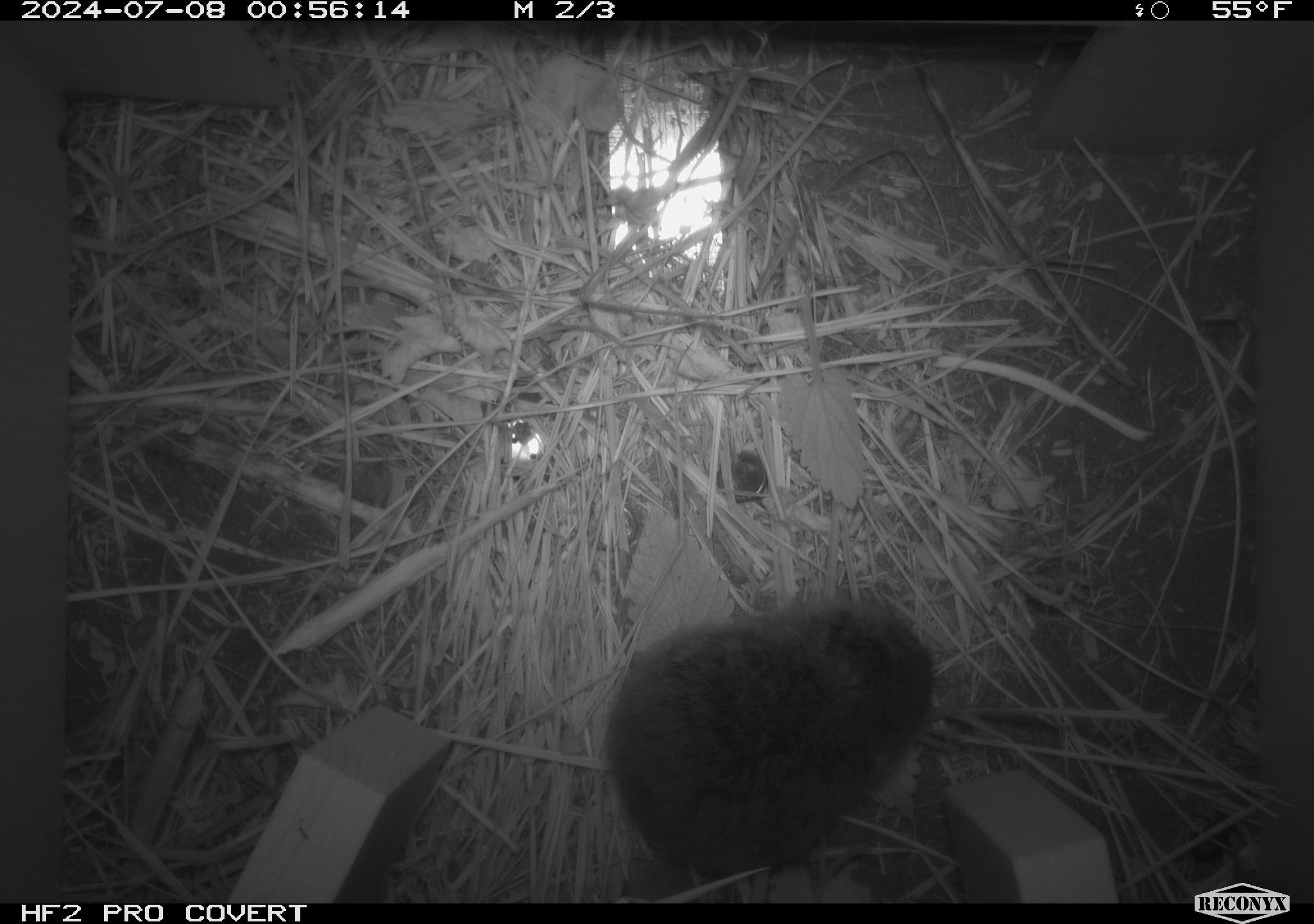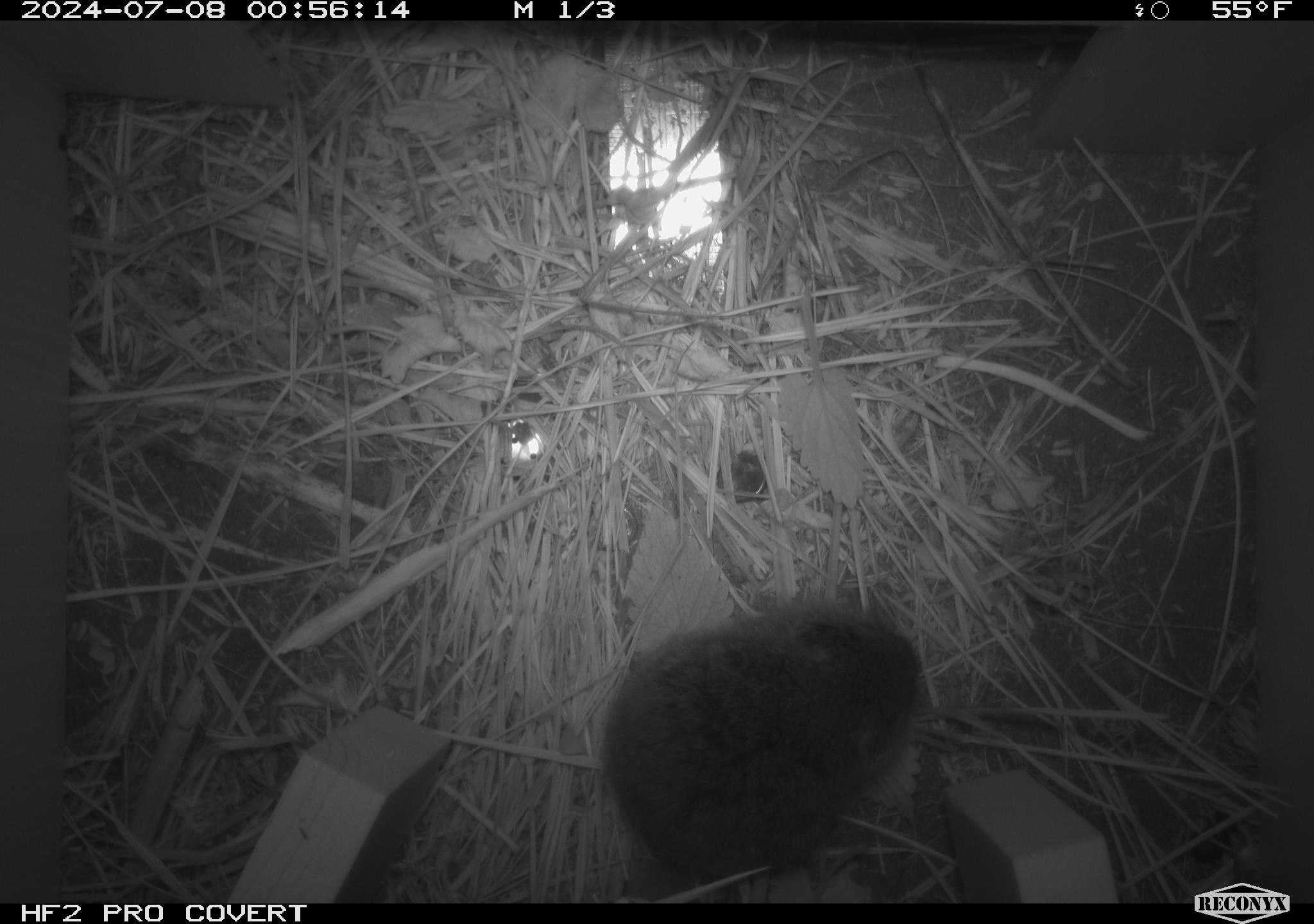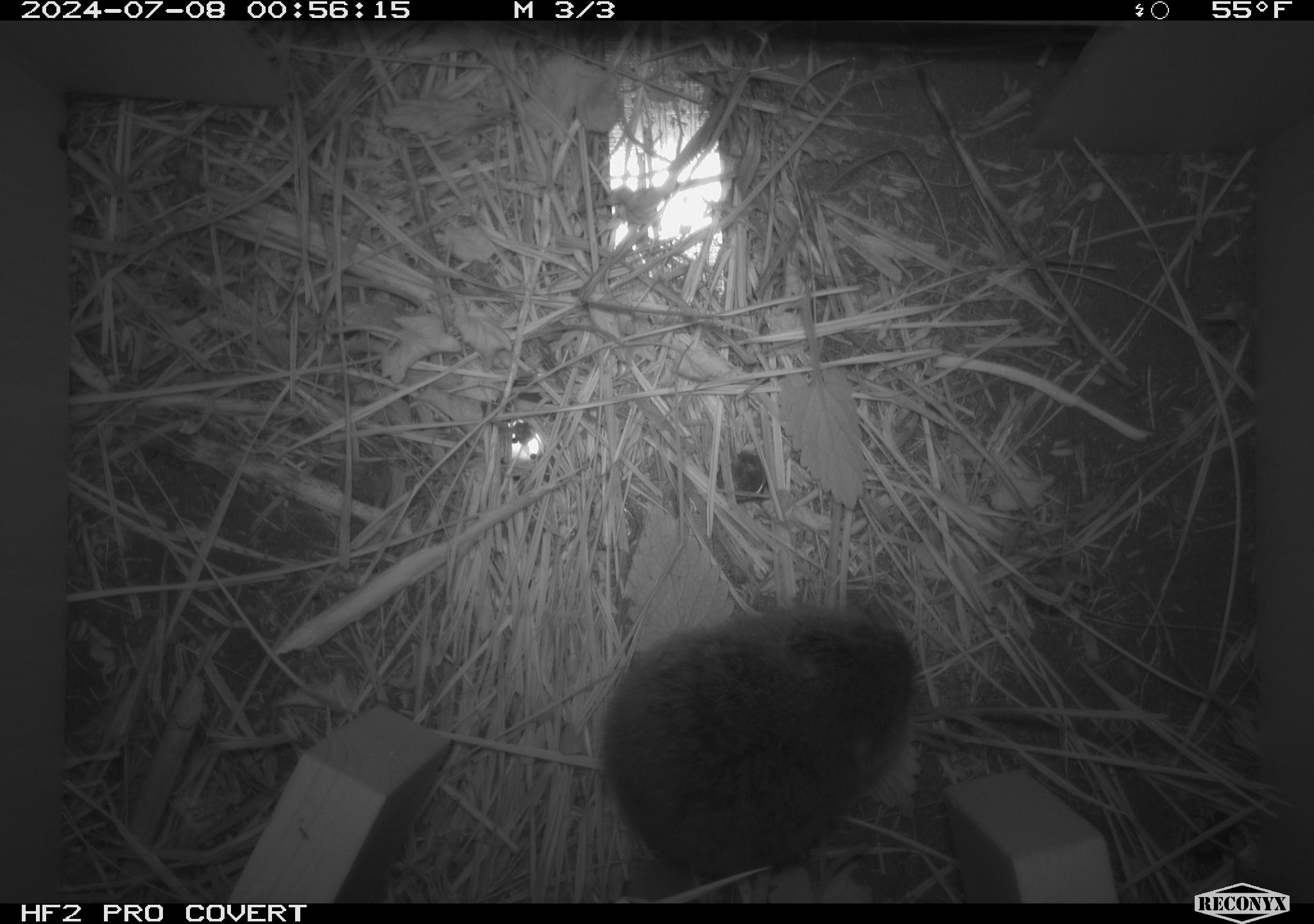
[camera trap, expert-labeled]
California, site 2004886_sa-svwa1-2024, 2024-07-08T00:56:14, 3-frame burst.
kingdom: Animalia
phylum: Chordata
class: Mammalia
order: Rodentia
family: Cricetidae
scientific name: Arvicolinae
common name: voles, lemmings, and muskrats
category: arvicolinae subfamily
Arvicolinae subfamily (voles, lemmings, and muskrats) (Arvicolinae).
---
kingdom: Animalia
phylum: Arthropoda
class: Insecta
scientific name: Insecta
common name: insect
Insect (Insecta).